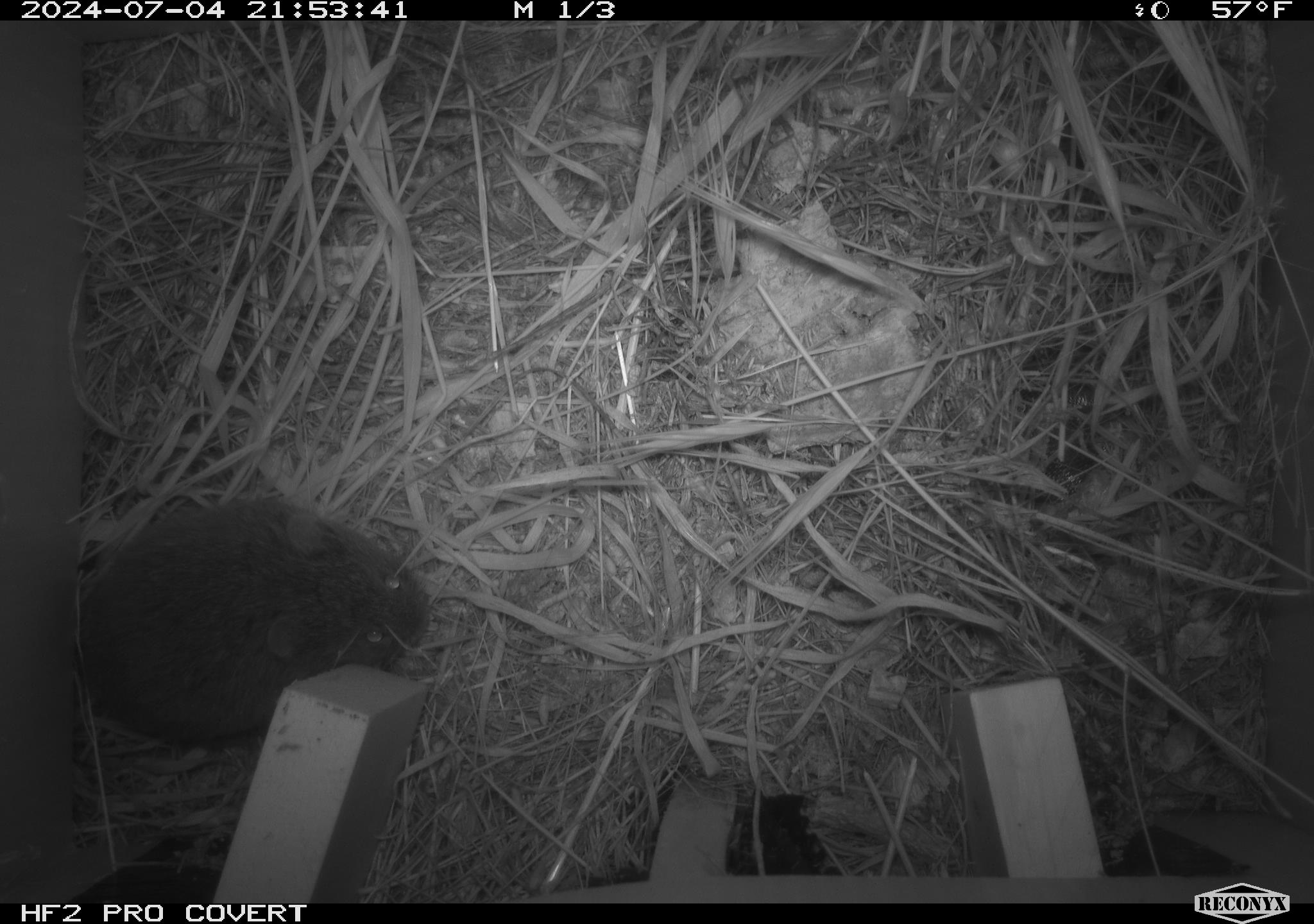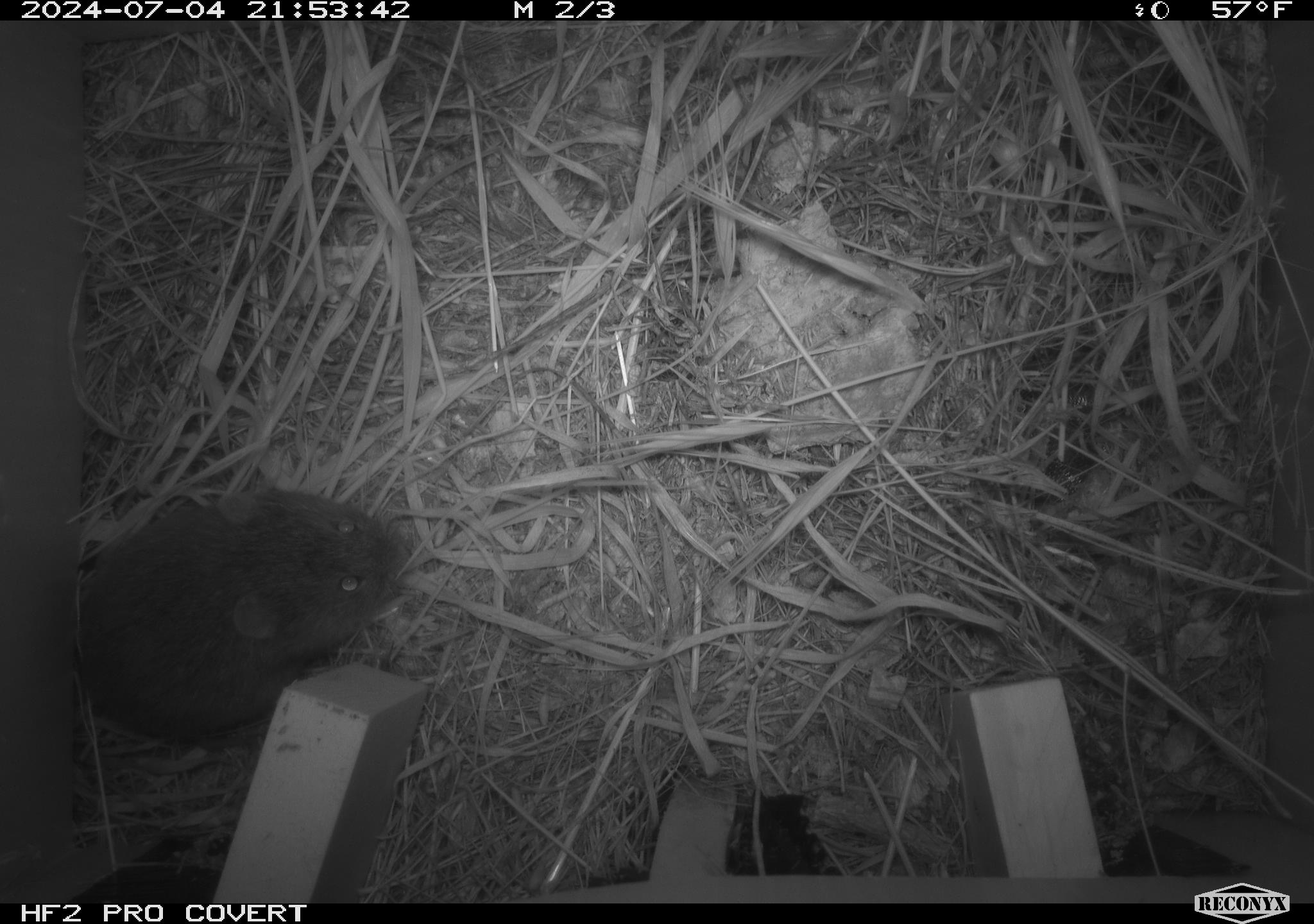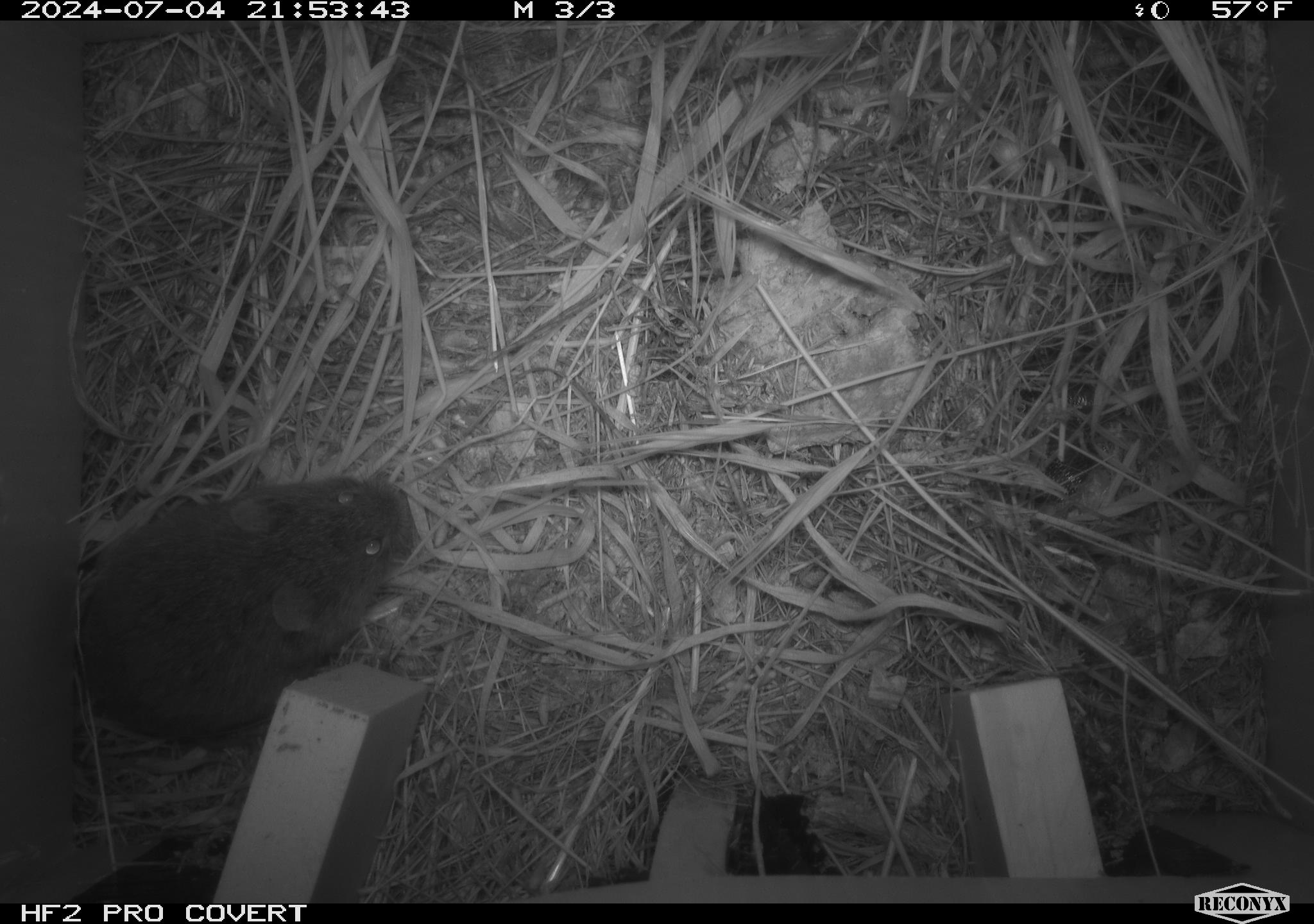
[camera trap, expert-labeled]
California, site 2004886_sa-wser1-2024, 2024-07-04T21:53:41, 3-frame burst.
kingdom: Animalia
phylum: Chordata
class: Mammalia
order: Rodentia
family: Cricetidae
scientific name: Arvicolinae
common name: voles, lemmings, and muskrats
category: arvicolinae subfamily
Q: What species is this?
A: Arvicolinae subfamily (voles, lemmings, and muskrats) (Arvicolinae).